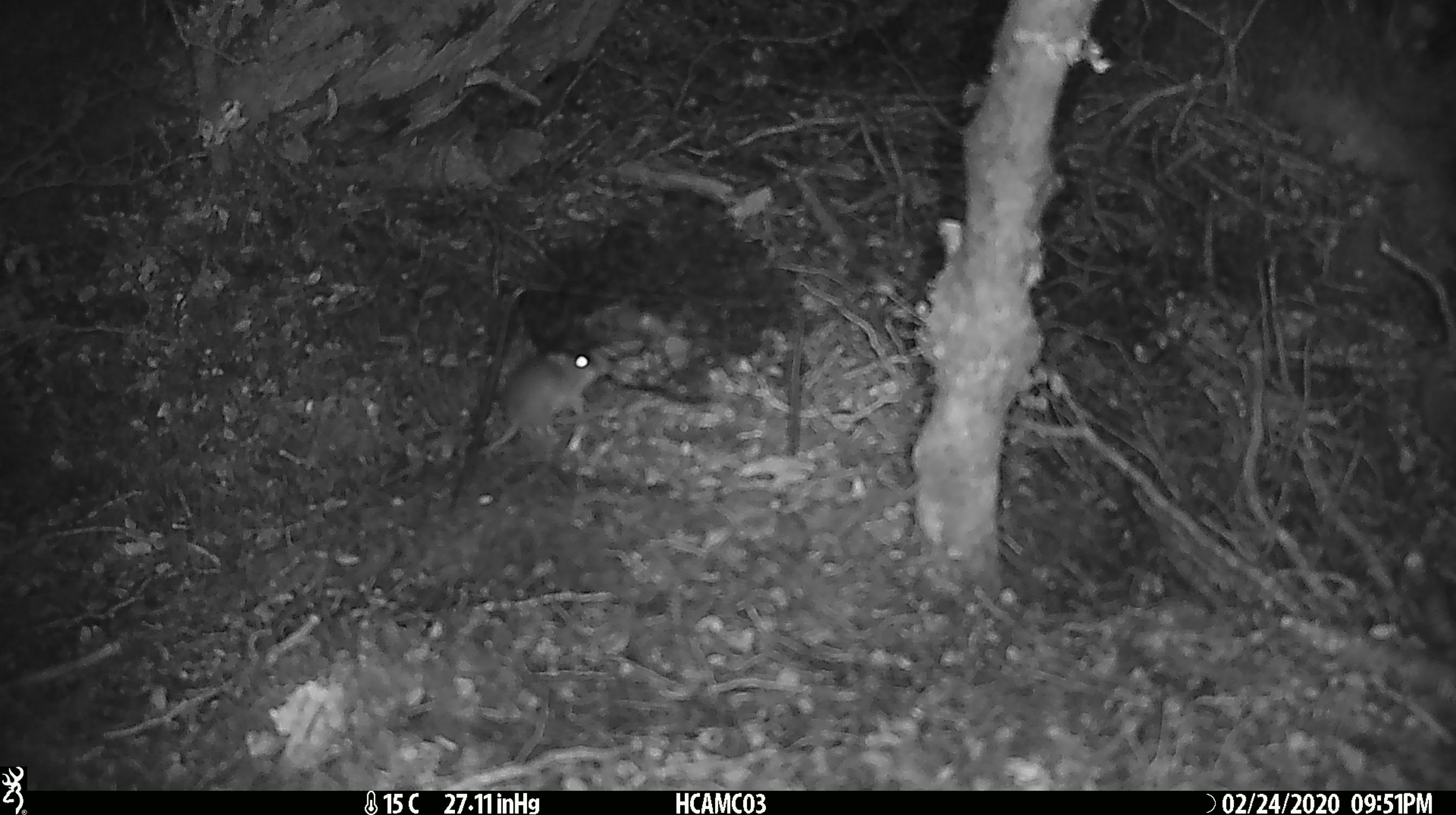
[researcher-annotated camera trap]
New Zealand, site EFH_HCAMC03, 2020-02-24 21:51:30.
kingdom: Animalia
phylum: Chordata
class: Mammalia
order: Rodentia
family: Muridae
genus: Mus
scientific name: Mus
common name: mouse